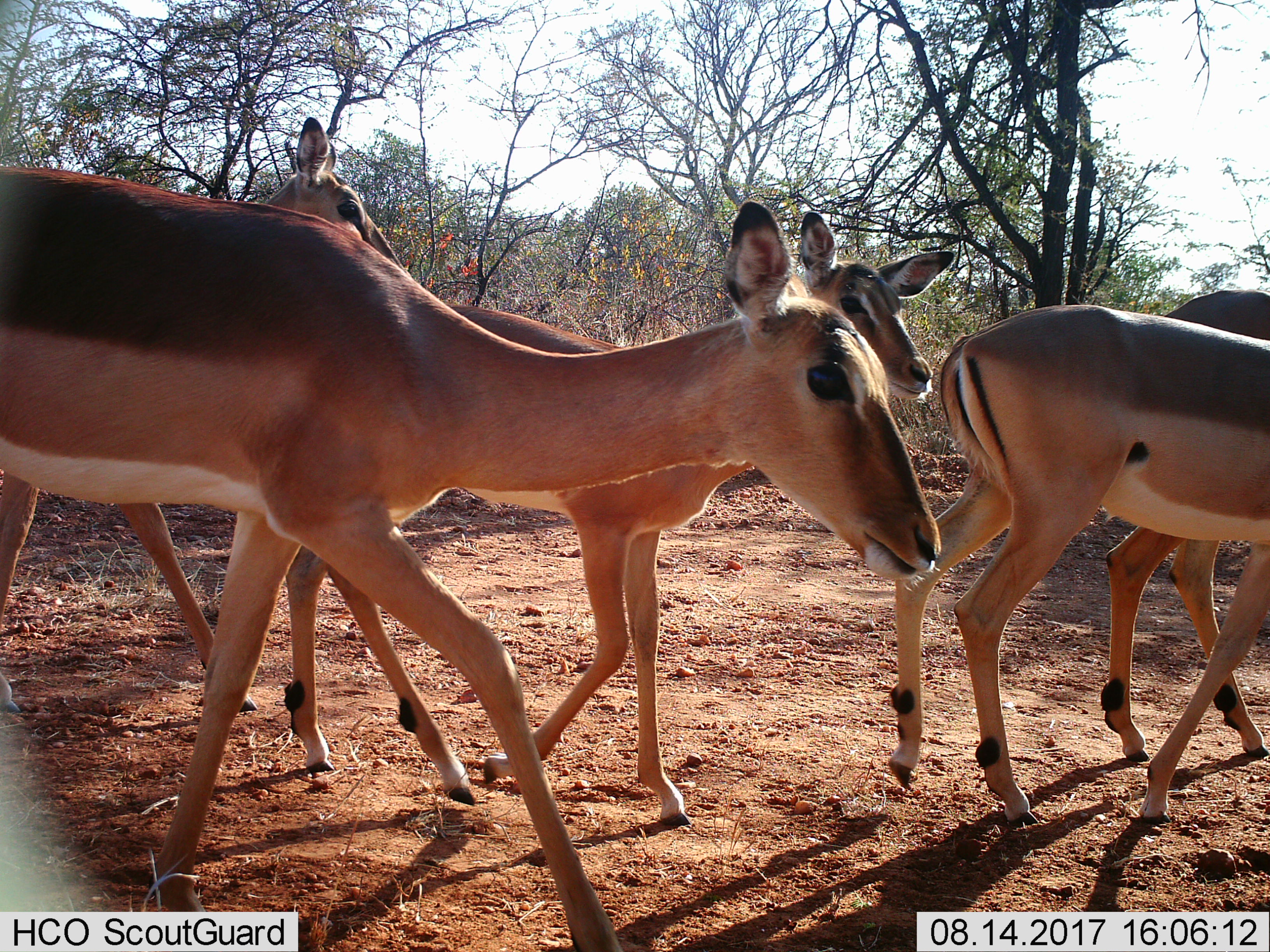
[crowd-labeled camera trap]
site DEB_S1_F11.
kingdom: Animalia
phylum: Chordata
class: Mammalia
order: Artiodactyla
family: Bovidae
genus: Aepyceros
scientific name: Aepyceros melampus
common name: impala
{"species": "impala (Aepyceros melampus)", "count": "5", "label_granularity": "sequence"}